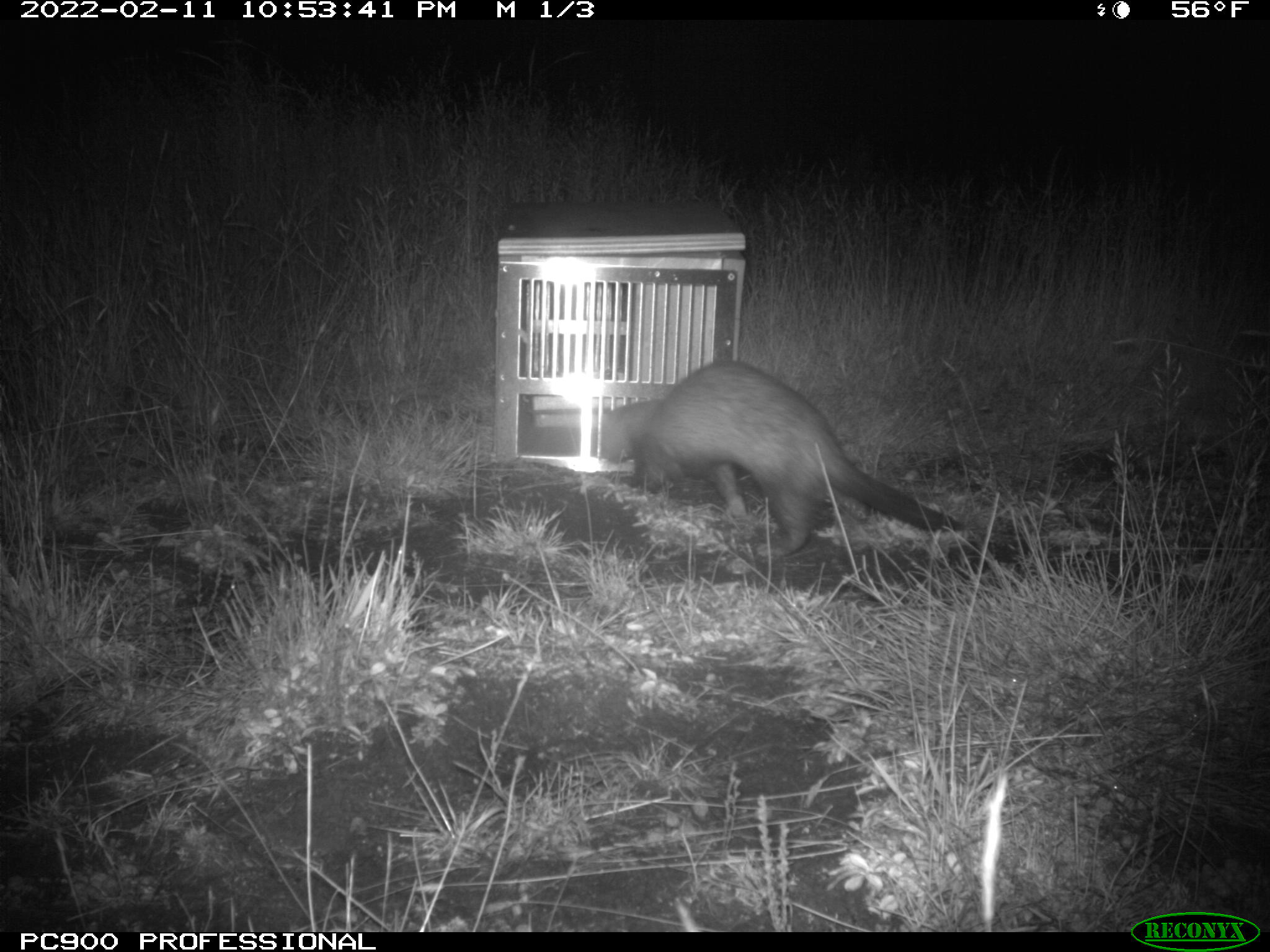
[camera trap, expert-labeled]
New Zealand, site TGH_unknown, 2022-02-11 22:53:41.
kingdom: Animalia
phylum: Chordata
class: Mammalia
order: Carnivora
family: Mustelidae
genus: Mustela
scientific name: Mustela furo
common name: ferret